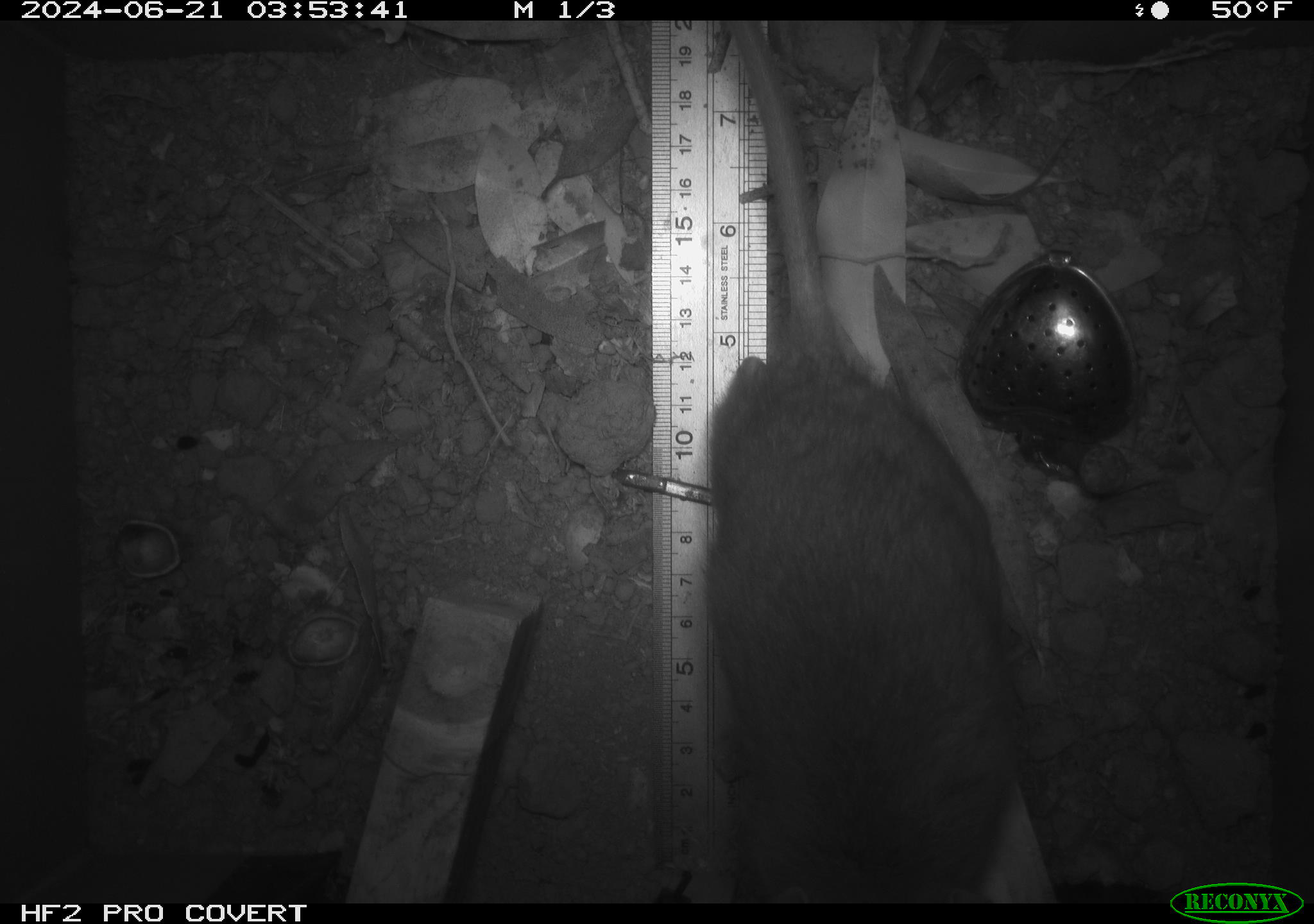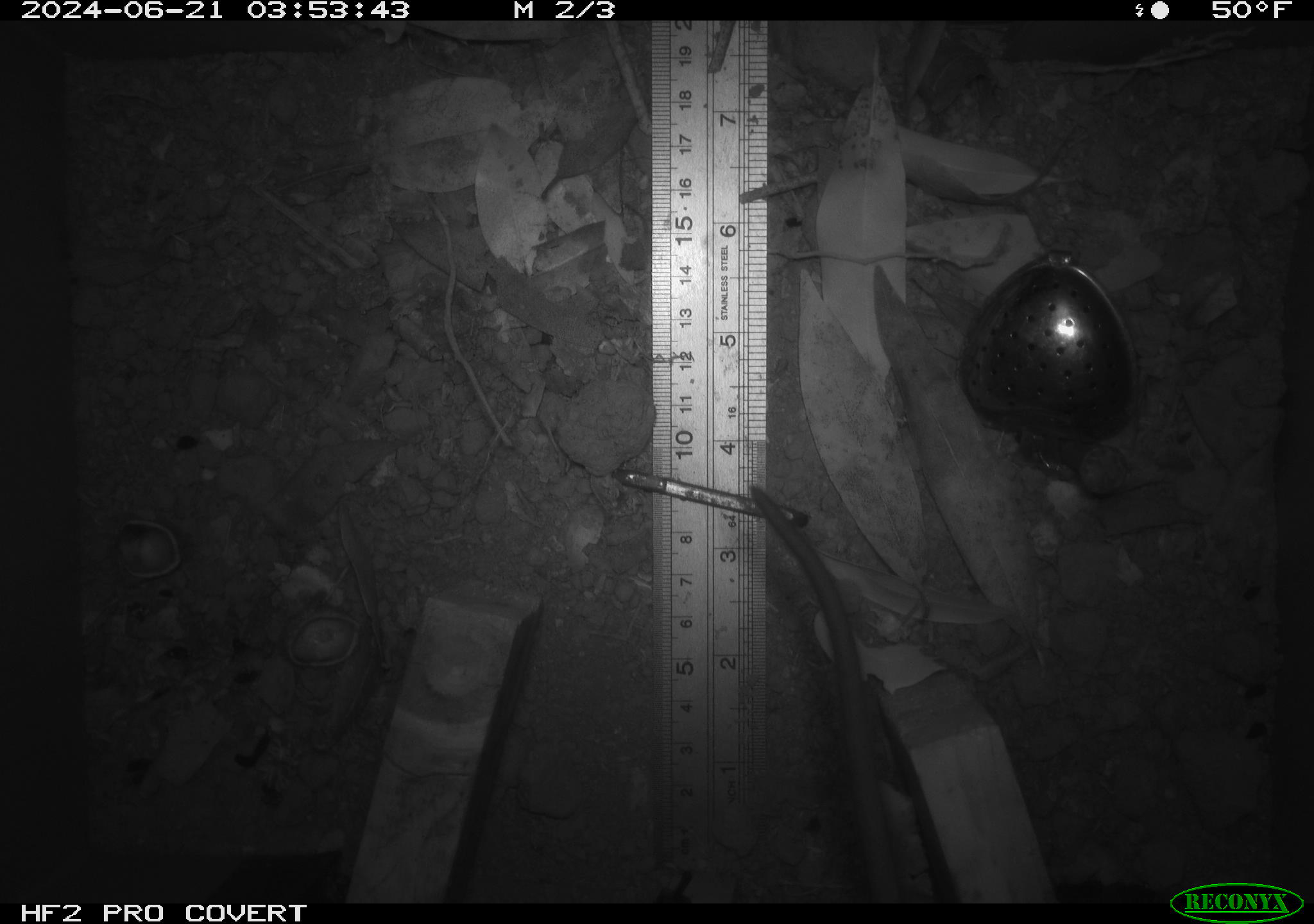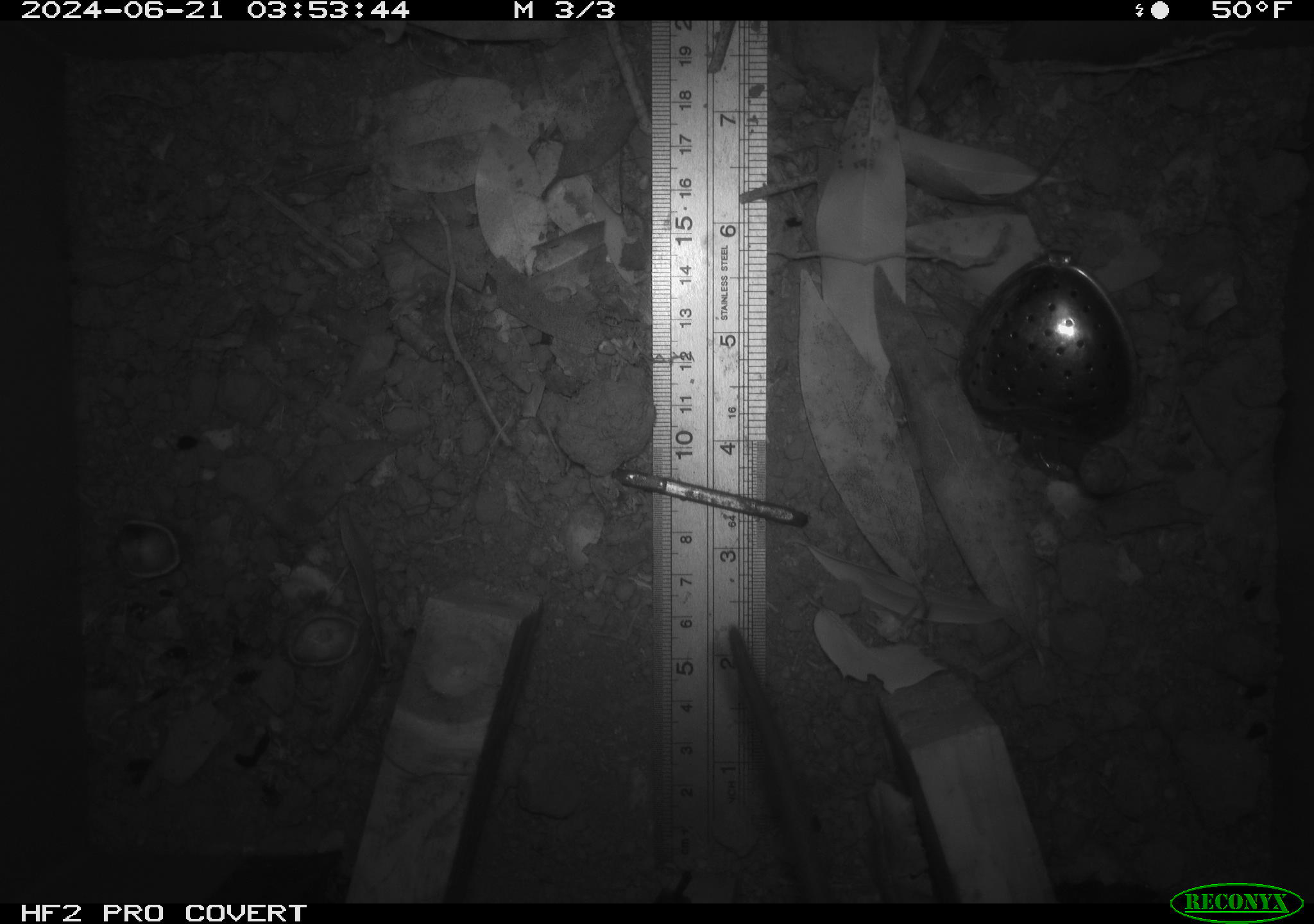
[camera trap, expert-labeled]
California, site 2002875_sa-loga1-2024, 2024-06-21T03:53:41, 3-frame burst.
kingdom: Animalia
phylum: Chordata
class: Mammalia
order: Rodentia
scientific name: Rodentia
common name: rodent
Rodent (Rodentia).